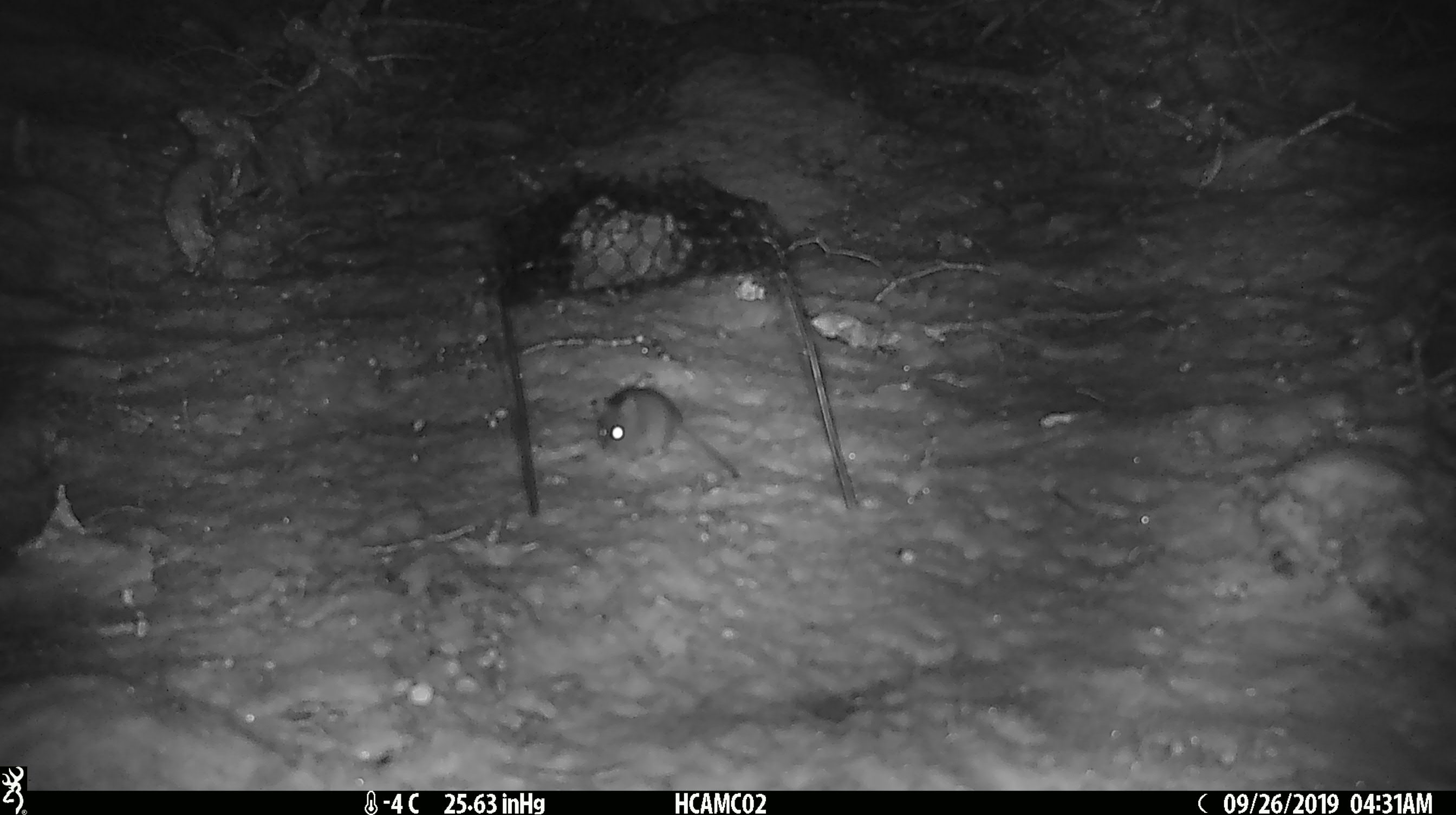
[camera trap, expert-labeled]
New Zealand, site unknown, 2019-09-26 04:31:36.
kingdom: Animalia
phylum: Chordata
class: Mammalia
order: Rodentia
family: Muridae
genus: Mus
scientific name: Mus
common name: mouse